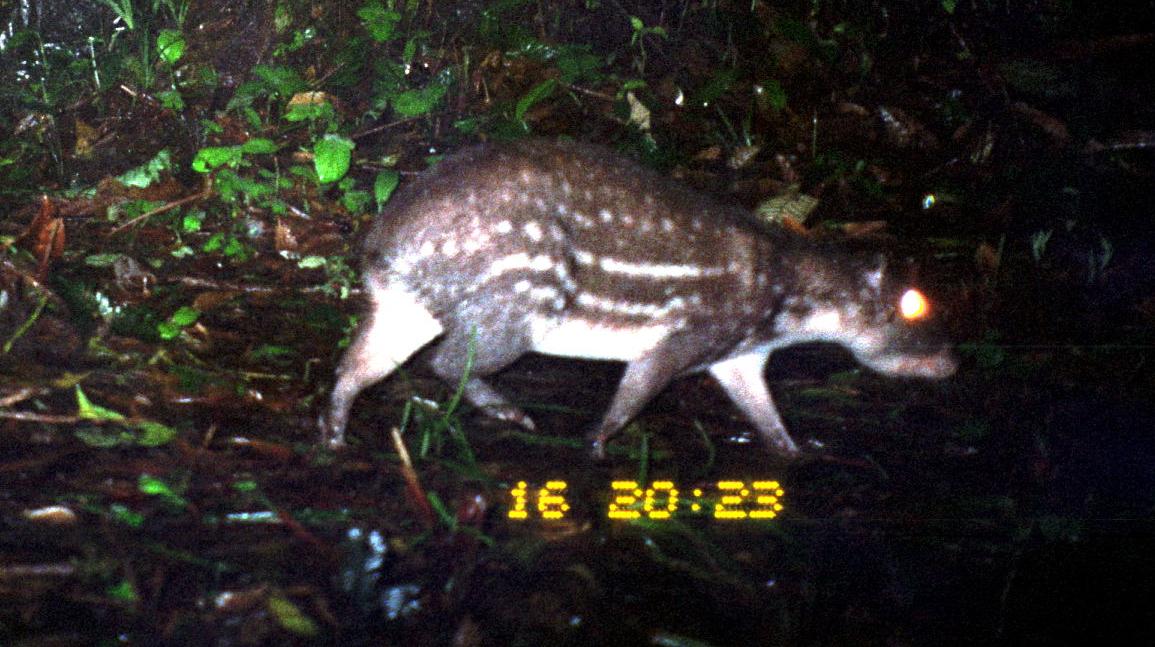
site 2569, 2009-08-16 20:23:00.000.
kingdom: Animalia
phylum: Chordata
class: Mammalia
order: Rodentia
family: Cuniculidae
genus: Cuniculus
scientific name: Cuniculus paca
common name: spotted paca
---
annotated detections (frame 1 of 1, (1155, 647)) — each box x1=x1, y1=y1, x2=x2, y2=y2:
cuniculus paca: x1=322, y1=138, x2=963, y2=458